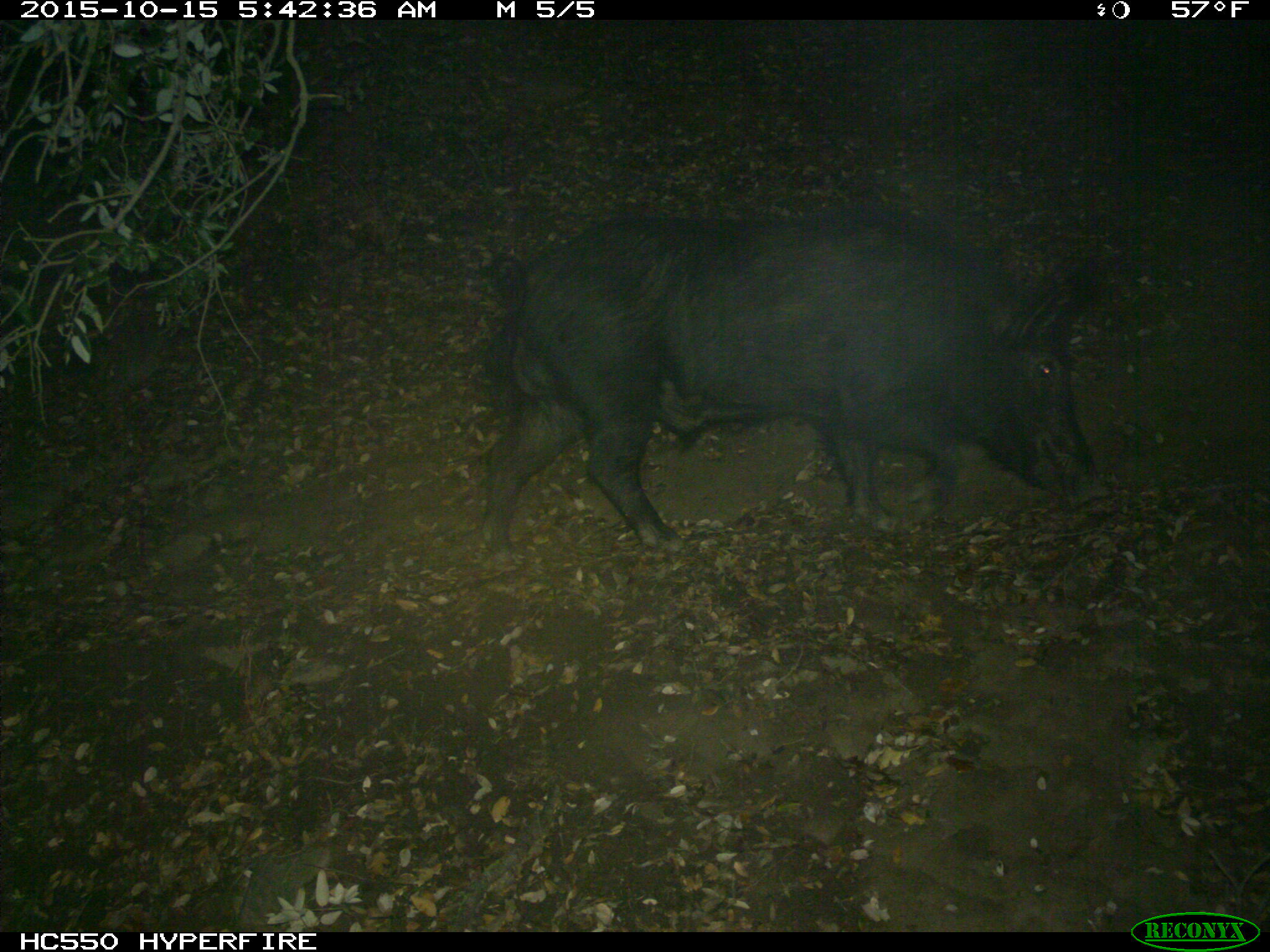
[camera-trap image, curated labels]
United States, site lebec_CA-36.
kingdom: Animalia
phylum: Chordata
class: Mammalia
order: Artiodactyla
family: Suidae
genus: Sus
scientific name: Sus scrofa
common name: wild boar